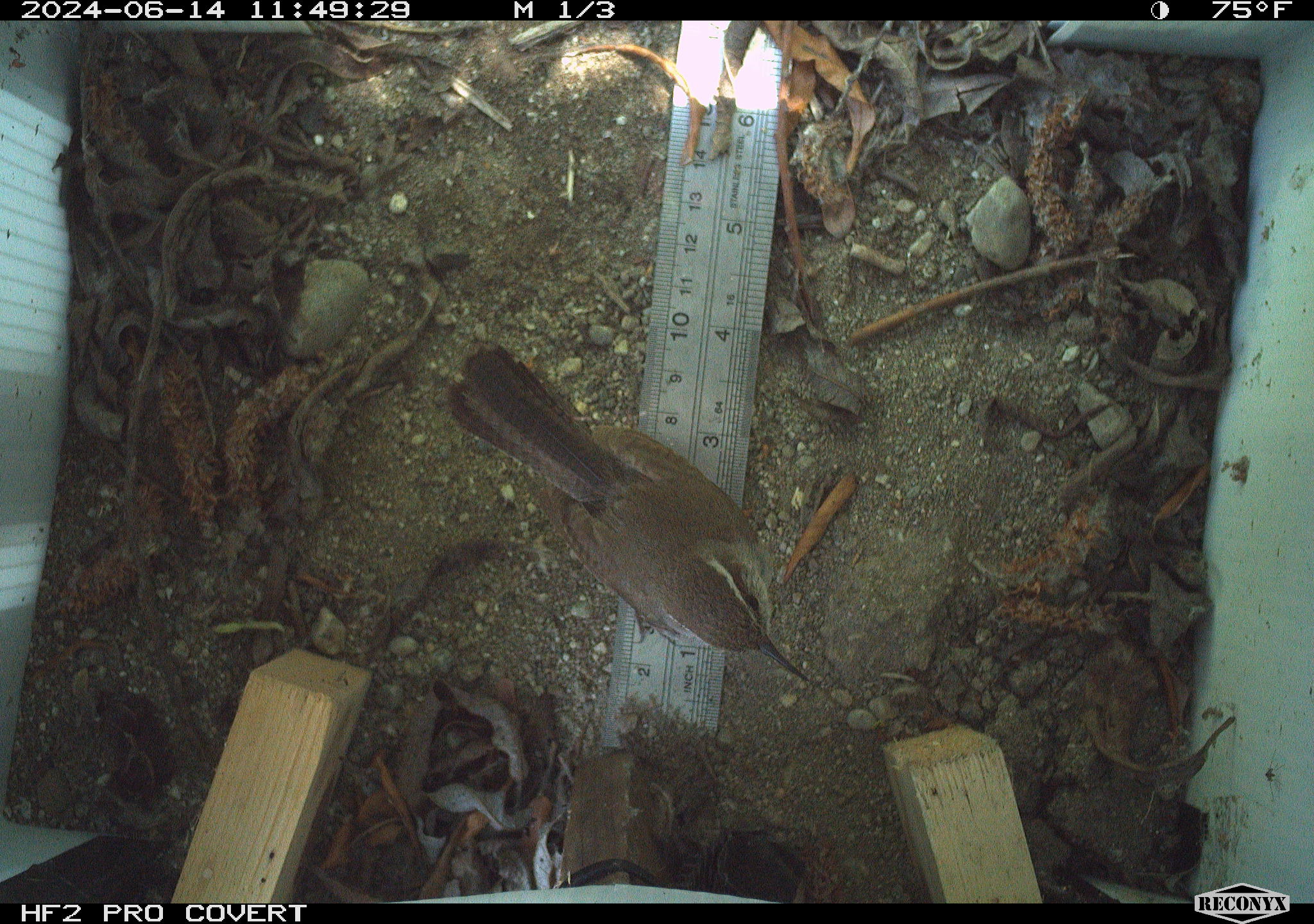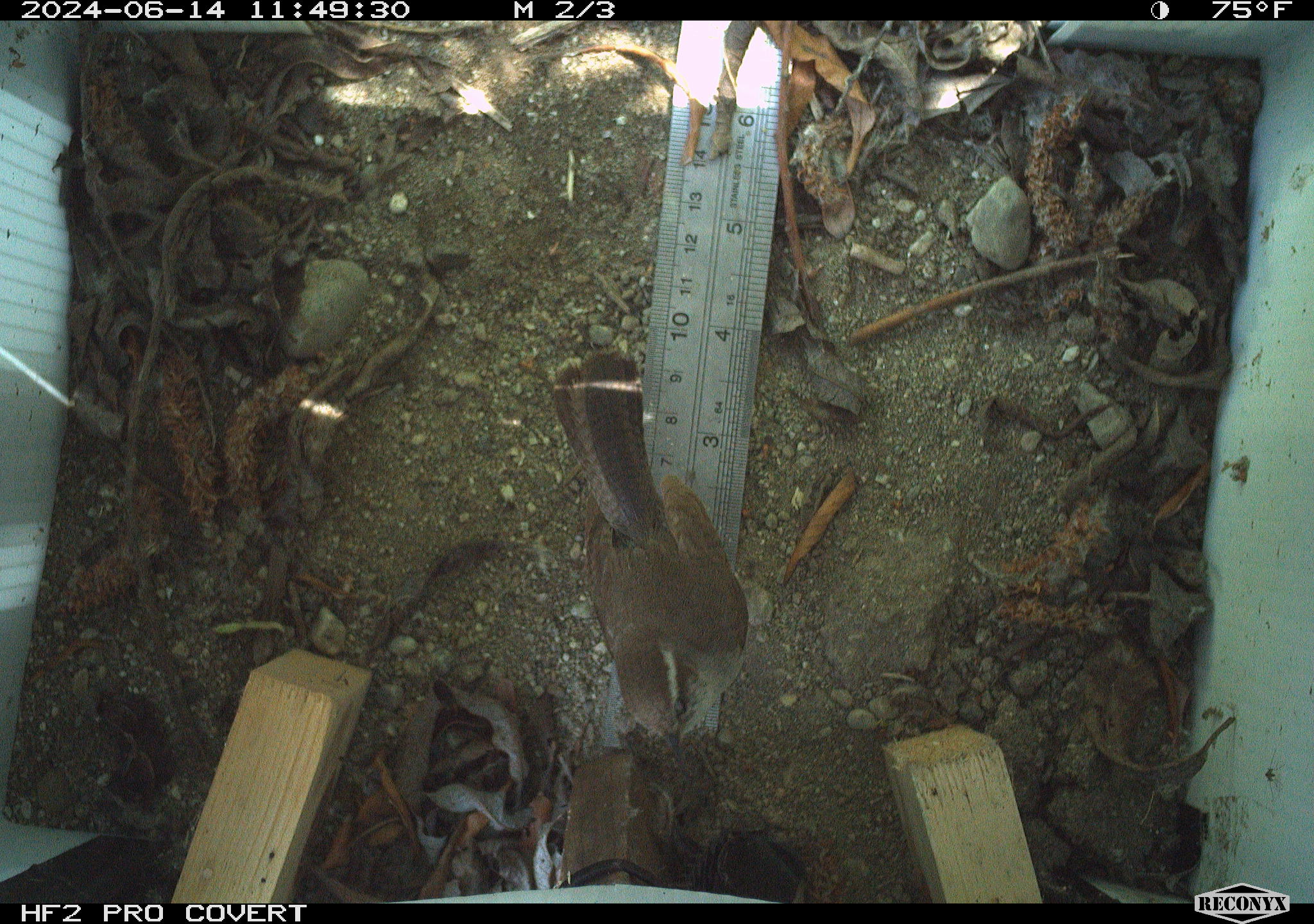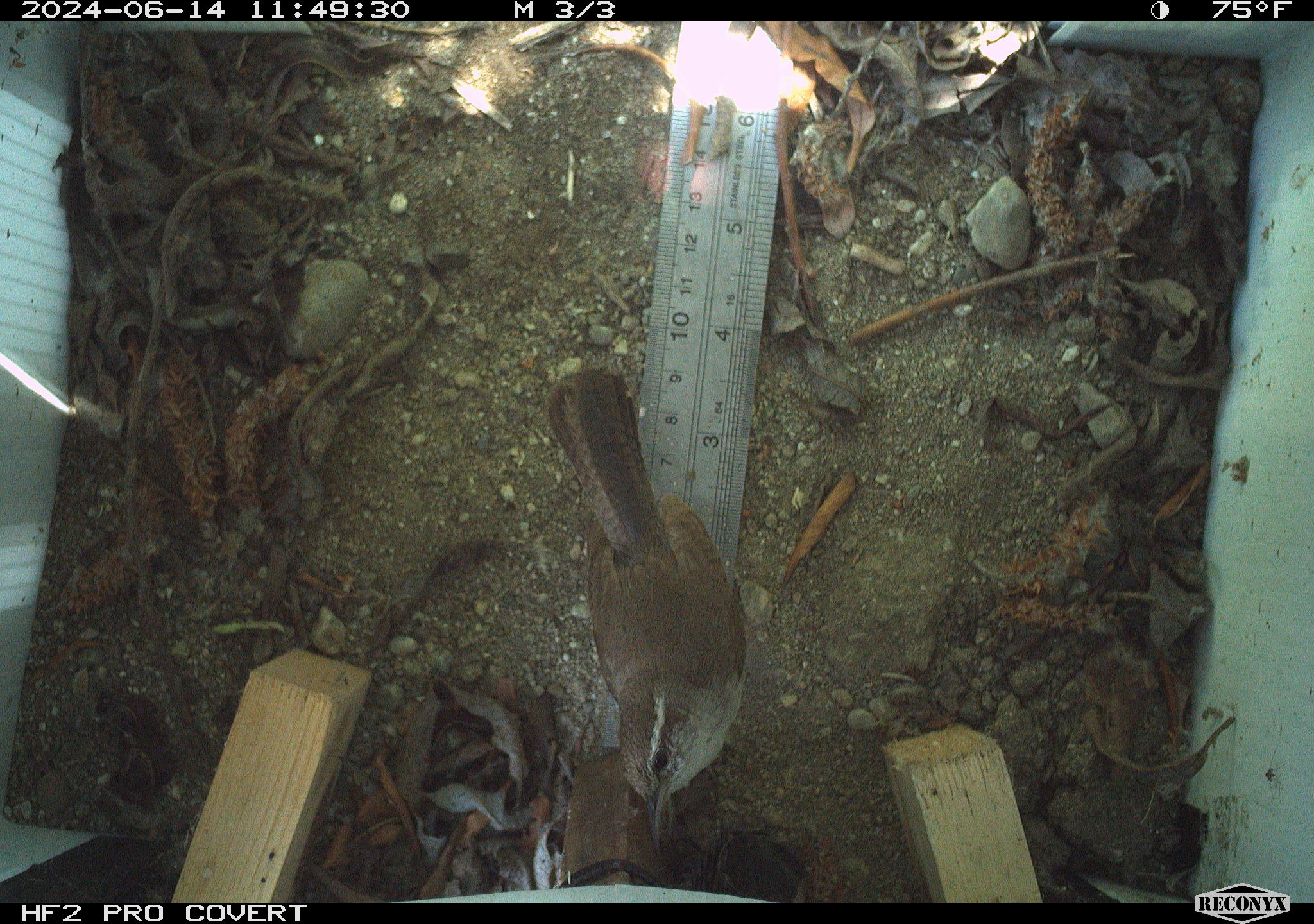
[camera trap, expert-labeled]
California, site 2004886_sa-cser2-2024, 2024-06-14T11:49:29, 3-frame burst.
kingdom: Animalia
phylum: Chordata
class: Aves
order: Passeriformes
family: Troglodytidae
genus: Thryomanes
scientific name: Thryomanes bewickii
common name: bewick's wren